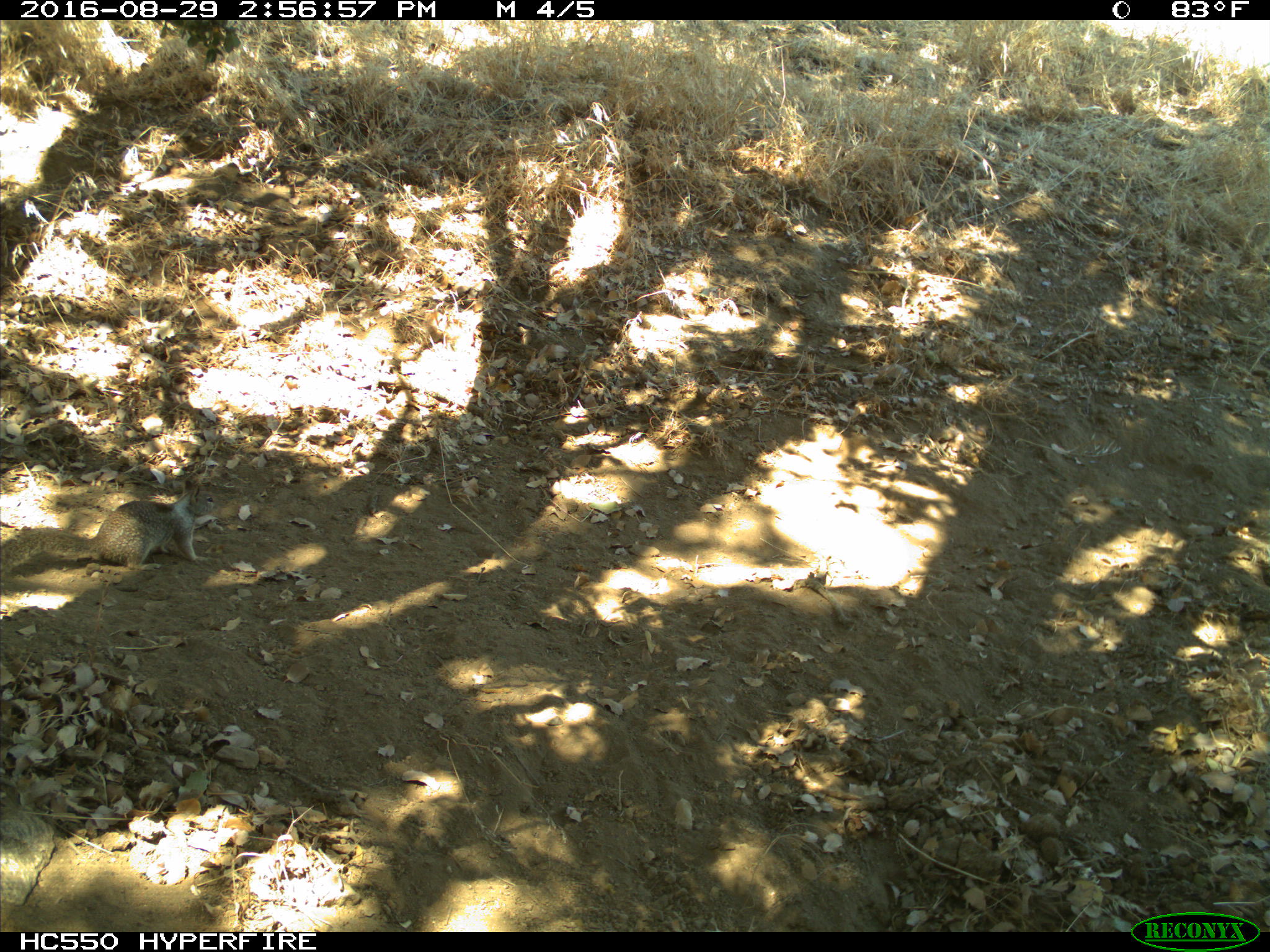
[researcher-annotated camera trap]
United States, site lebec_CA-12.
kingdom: Animalia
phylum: Chordata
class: Mammalia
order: Rodentia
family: Sciuridae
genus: Otospermophilus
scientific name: Otospermophilus beecheyi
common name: california ground squirrel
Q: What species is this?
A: Otospermophilus beecheyi (california ground squirrel).